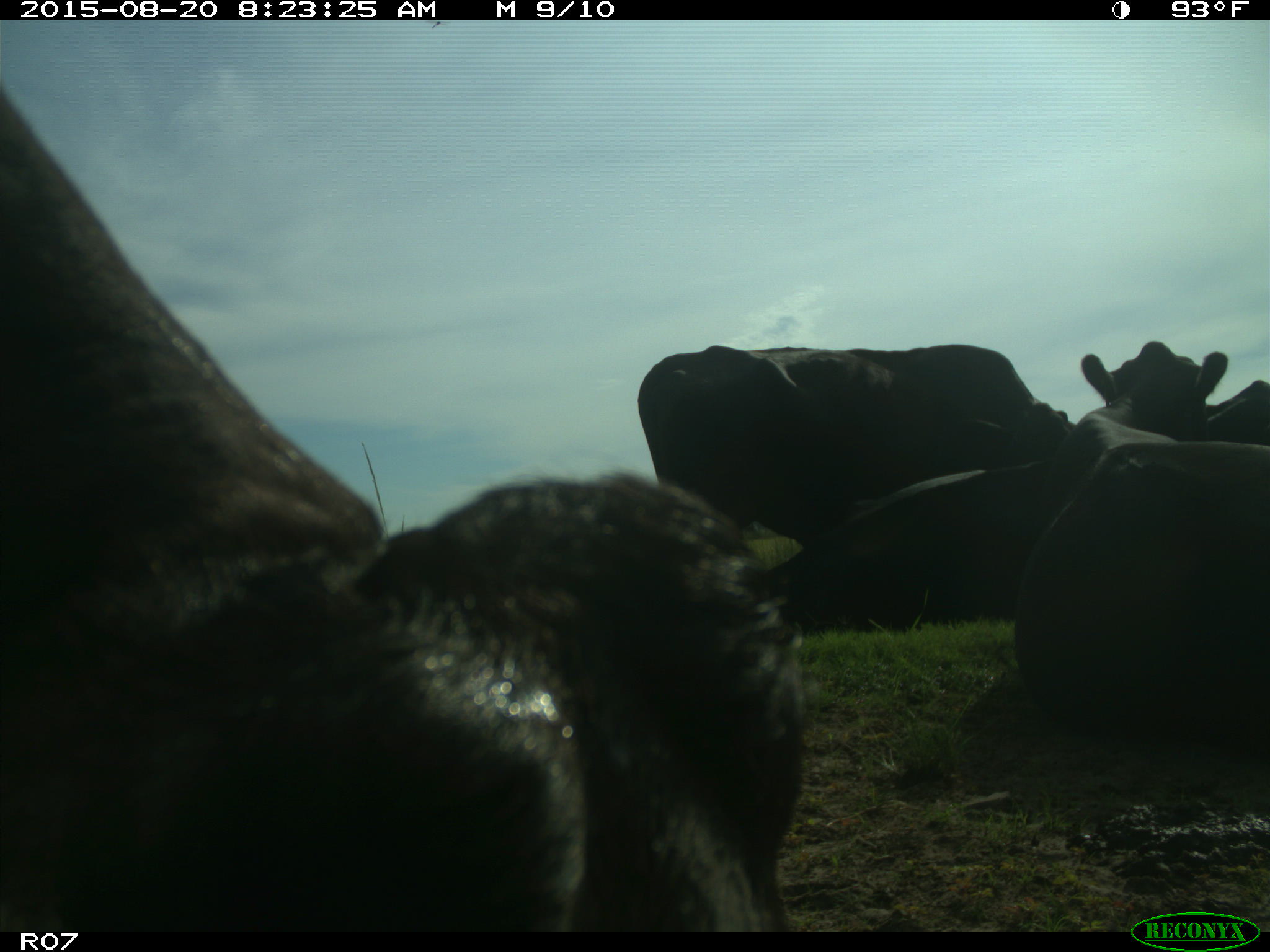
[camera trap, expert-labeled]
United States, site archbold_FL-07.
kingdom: Animalia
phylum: Chordata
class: Mammalia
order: Artiodactyla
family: Bovidae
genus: Bos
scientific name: Bos taurus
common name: domestic cow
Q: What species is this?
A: Bos taurus (domestic cow).